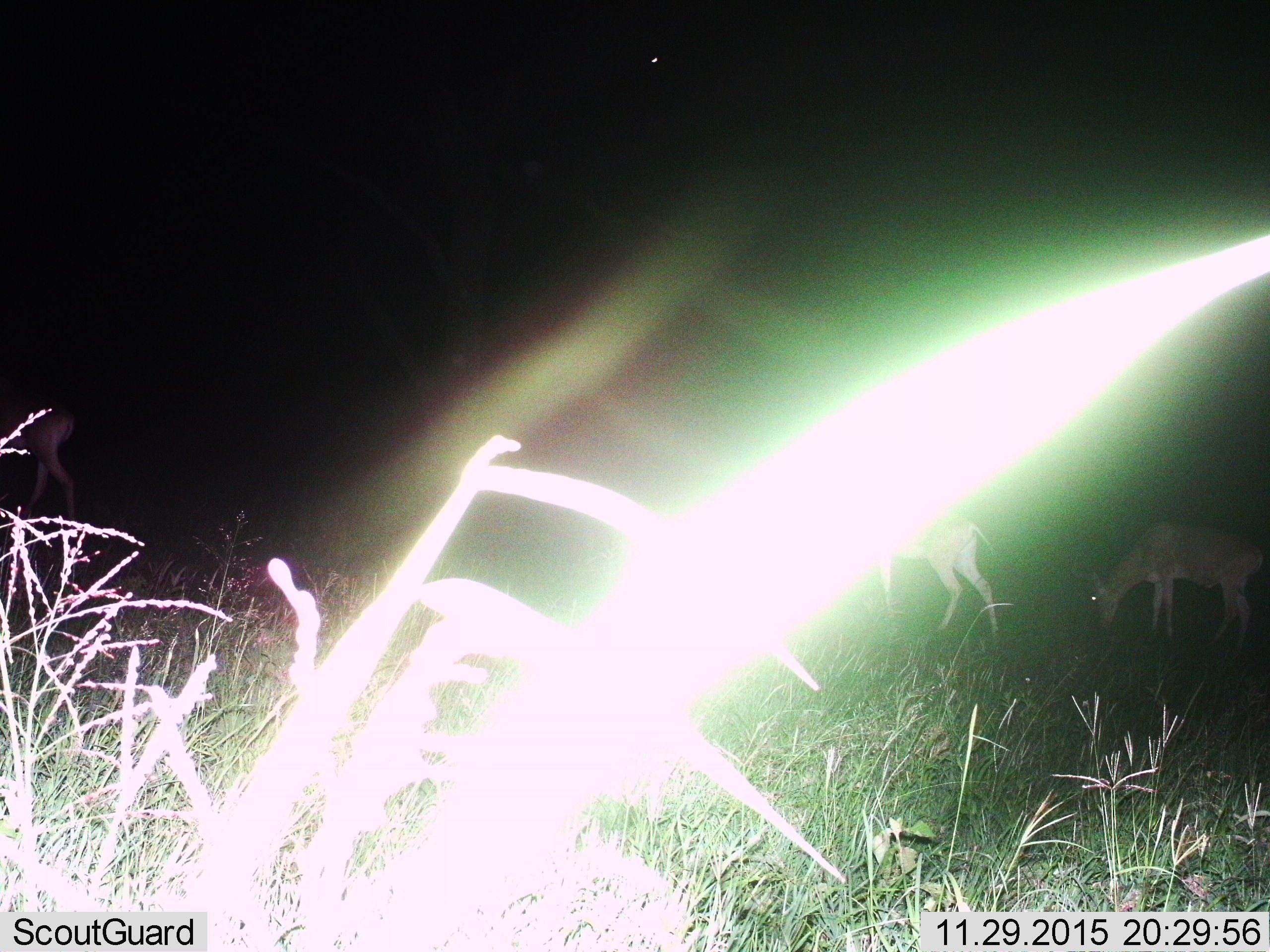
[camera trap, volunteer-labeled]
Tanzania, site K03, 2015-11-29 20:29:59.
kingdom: Animalia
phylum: Chordata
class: Mammalia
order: Artiodactyla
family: Bovidae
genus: Nanger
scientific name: Nanger granti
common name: grant's gazelle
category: gazellegrants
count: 3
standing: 33%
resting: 0%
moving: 33%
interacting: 0%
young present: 0%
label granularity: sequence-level